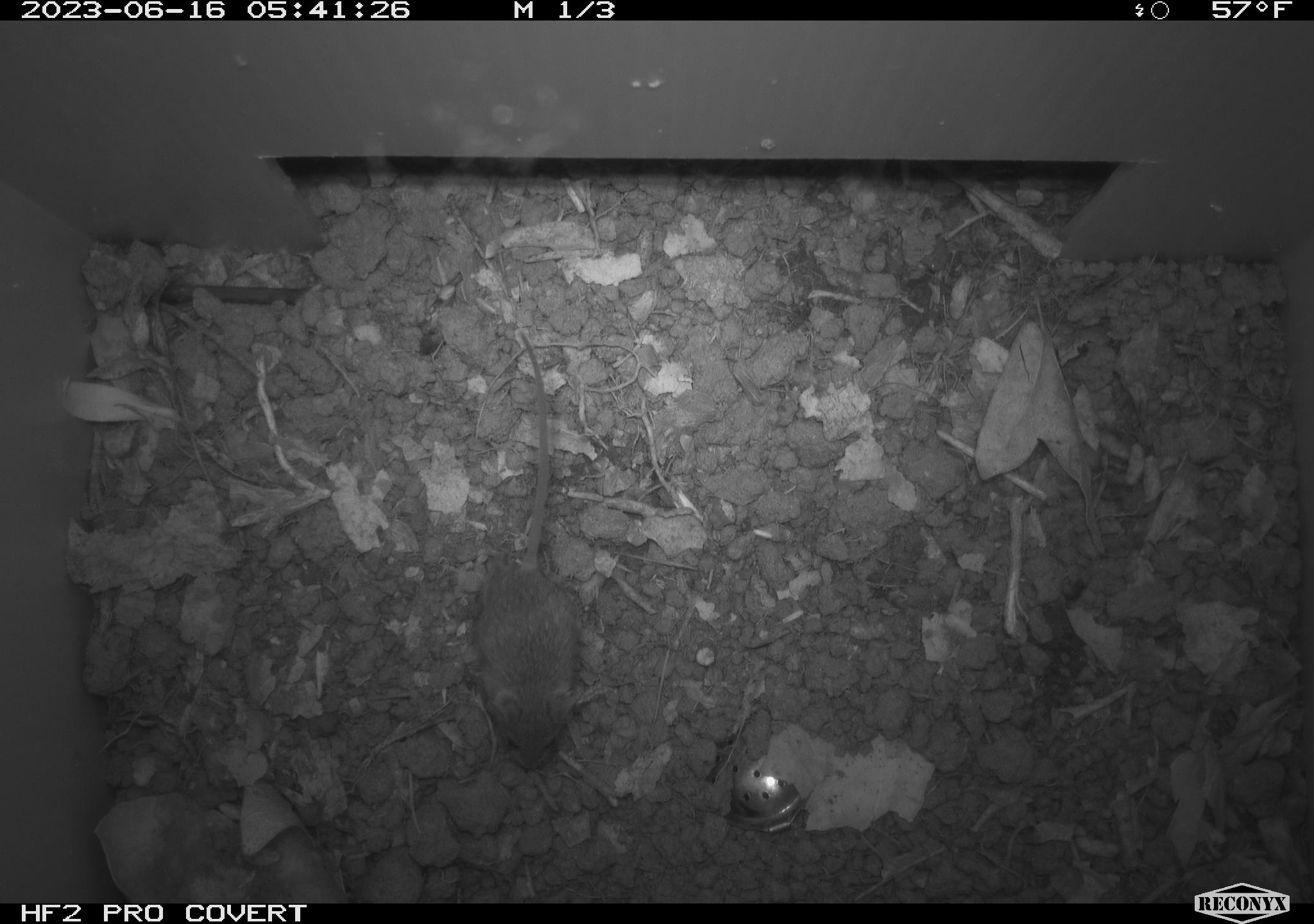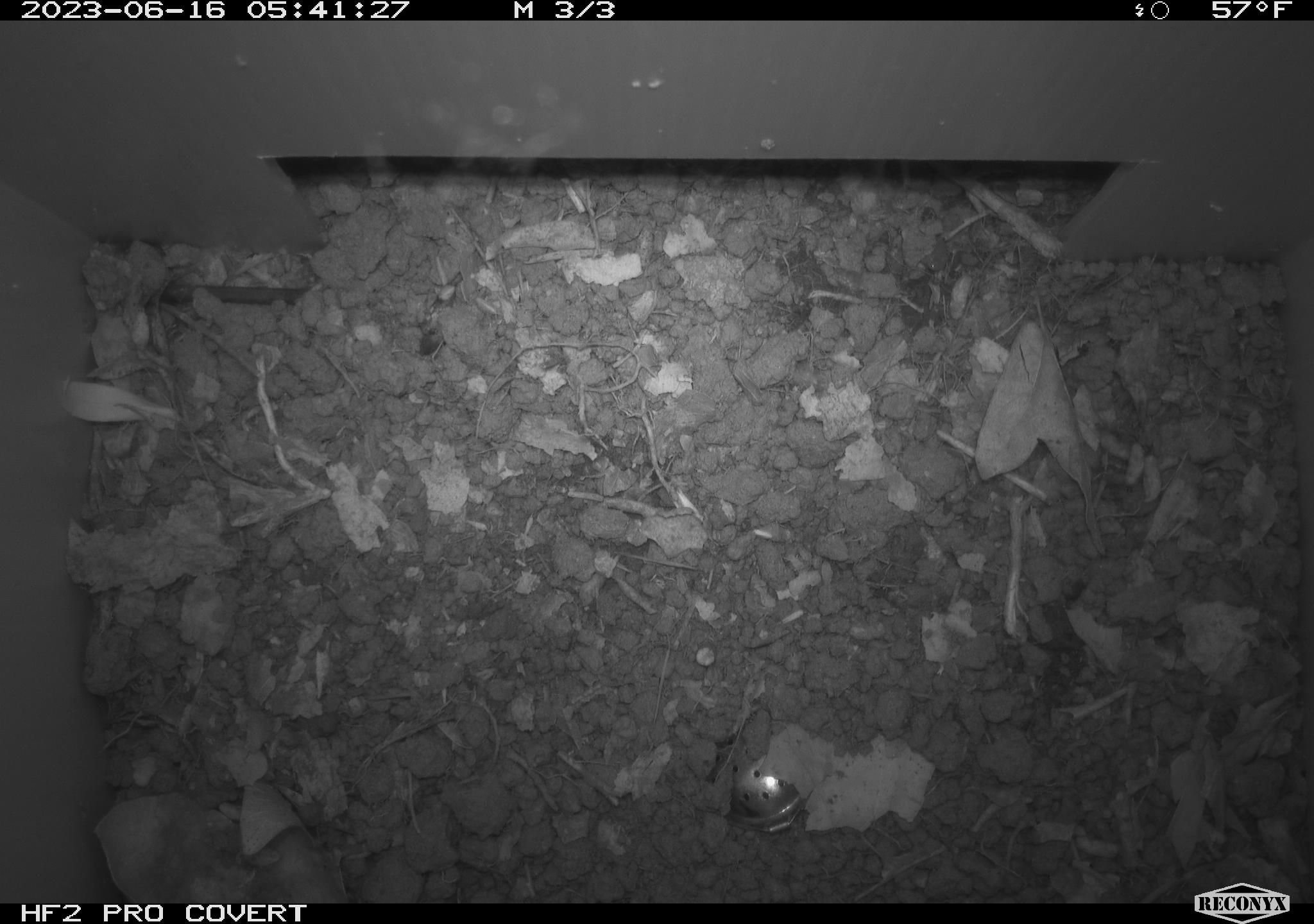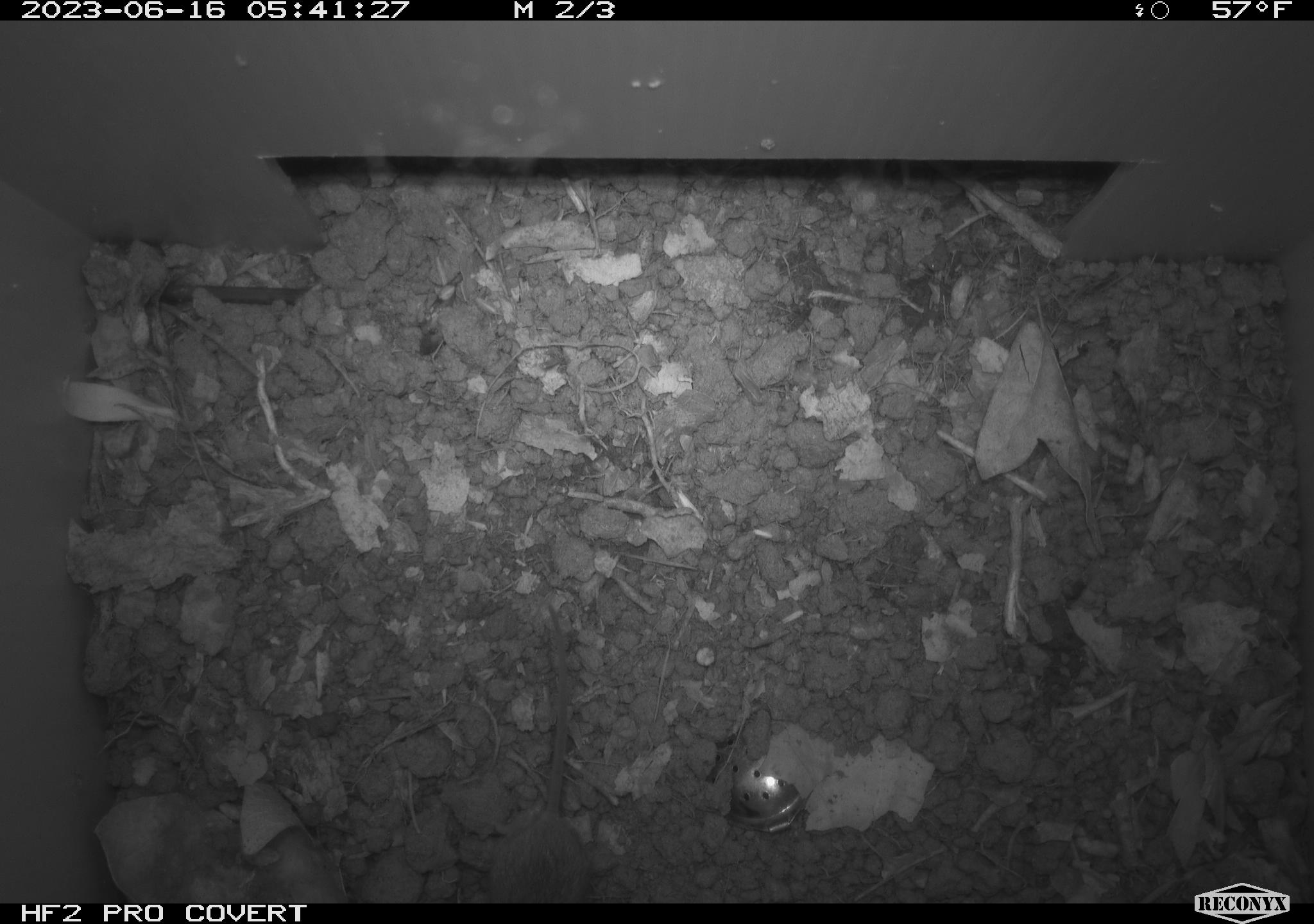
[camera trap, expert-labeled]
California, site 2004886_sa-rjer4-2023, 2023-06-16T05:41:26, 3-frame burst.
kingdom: Animalia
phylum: Chordata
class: Mammalia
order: Rodentia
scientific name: Rodentia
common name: mouse species